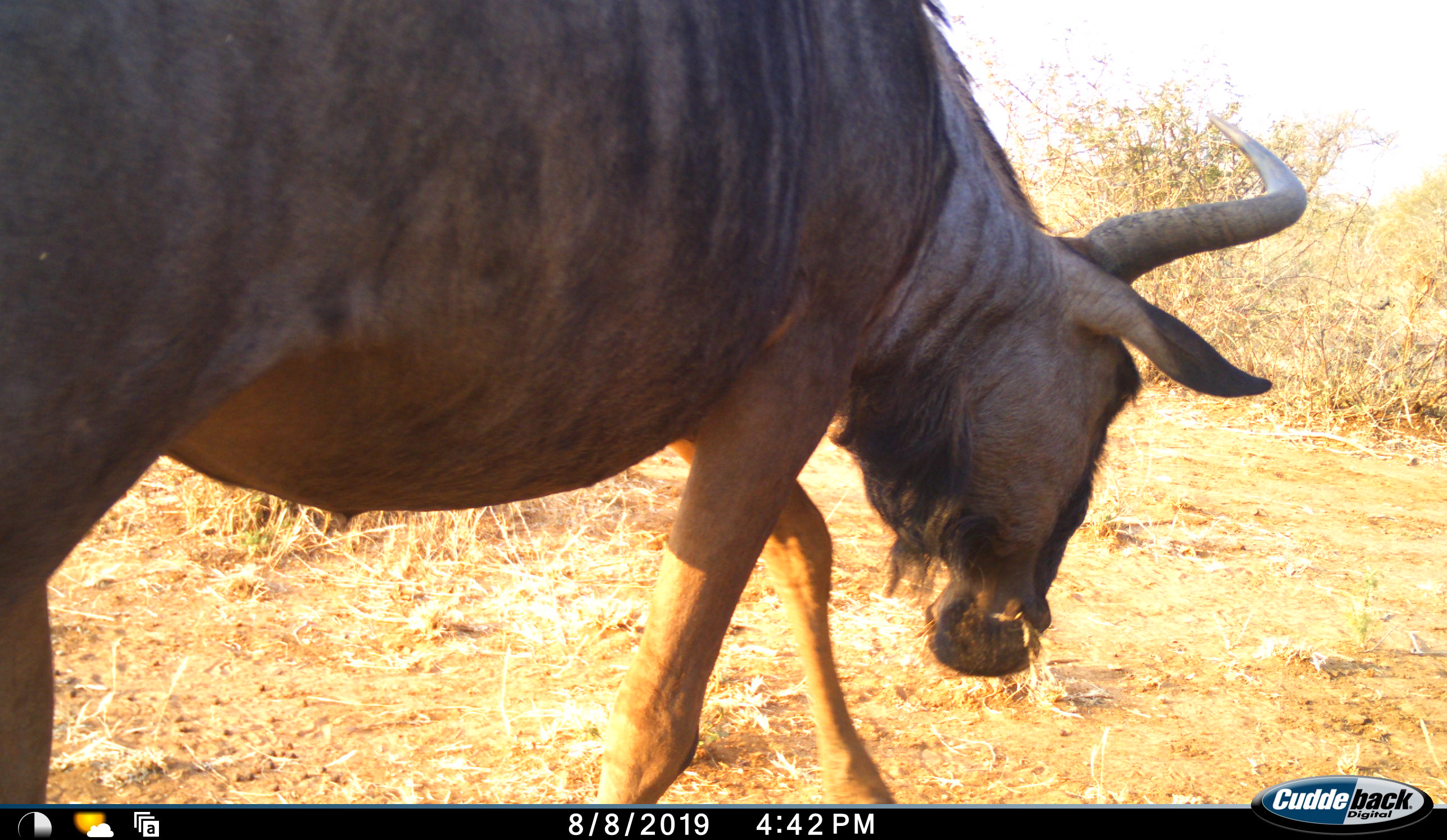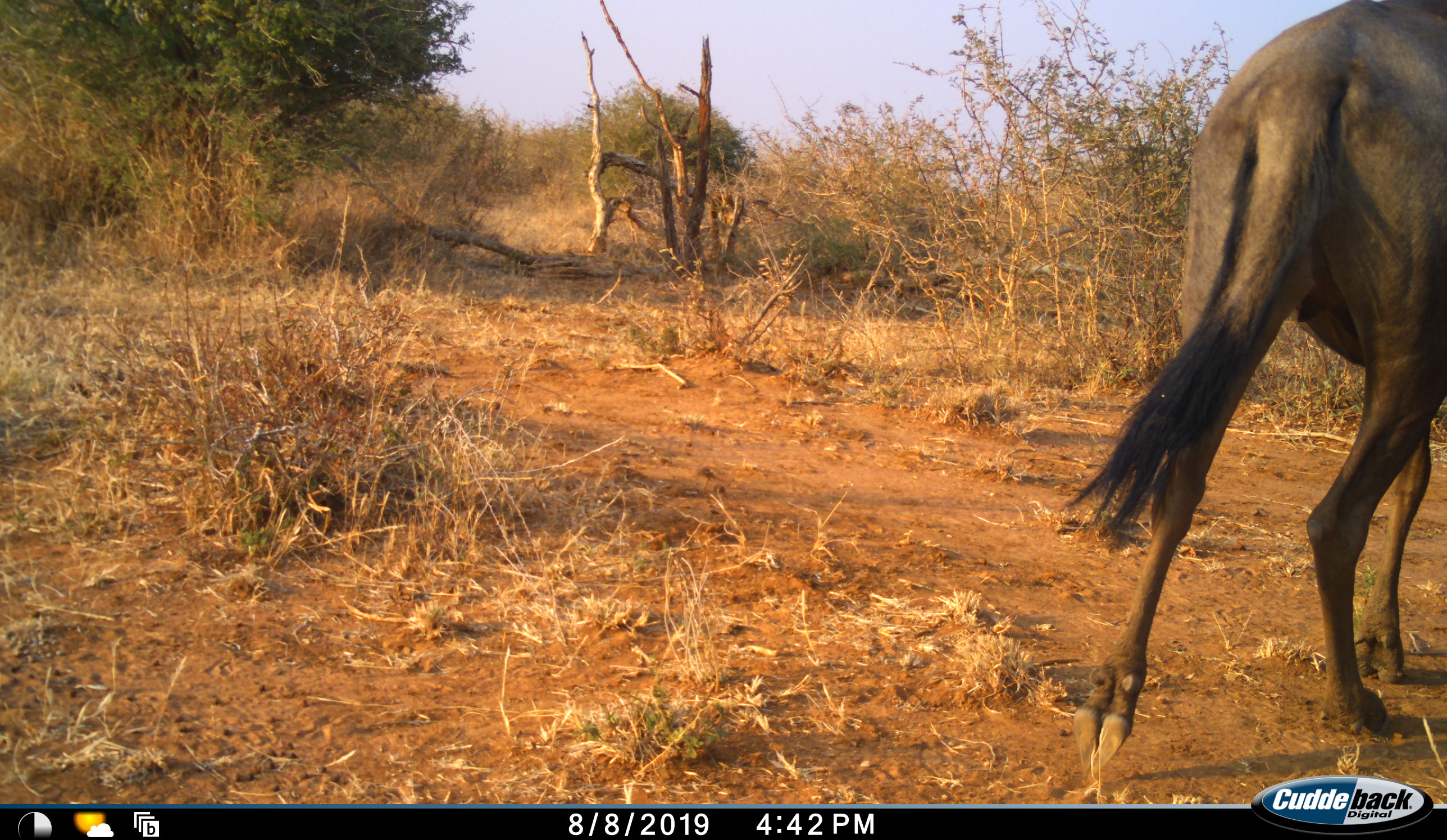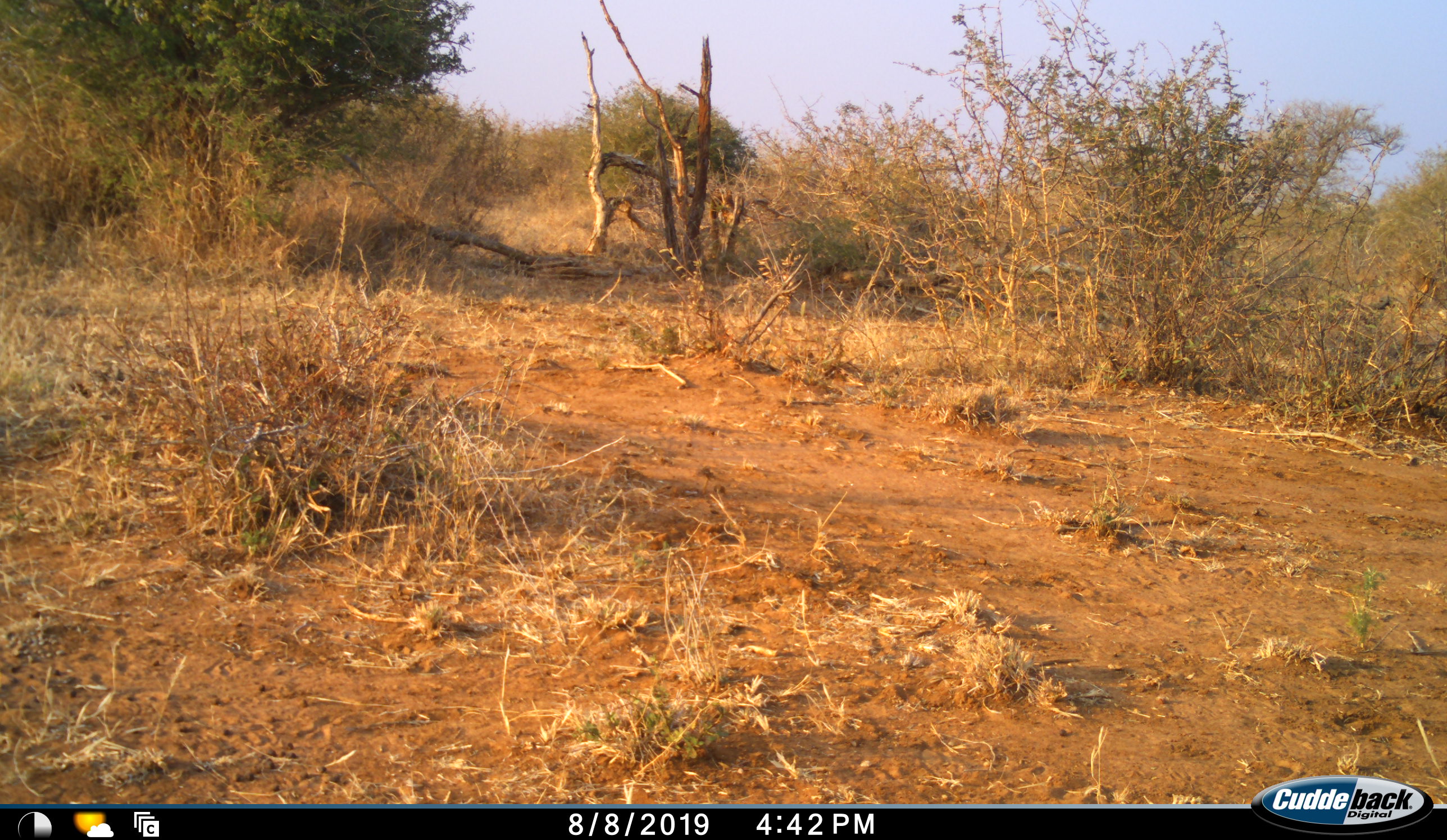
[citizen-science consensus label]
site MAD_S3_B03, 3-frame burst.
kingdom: Animalia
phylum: Chordata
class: Mammalia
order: Artiodactyla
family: Bovidae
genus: Connochaetes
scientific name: Connochaetes taurinus taurinus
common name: blue wildebeest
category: wildebeestblue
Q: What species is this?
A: Wildebeestblue (blue wildebeest) (Connochaetes taurinus taurinus).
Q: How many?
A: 1.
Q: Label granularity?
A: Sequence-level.